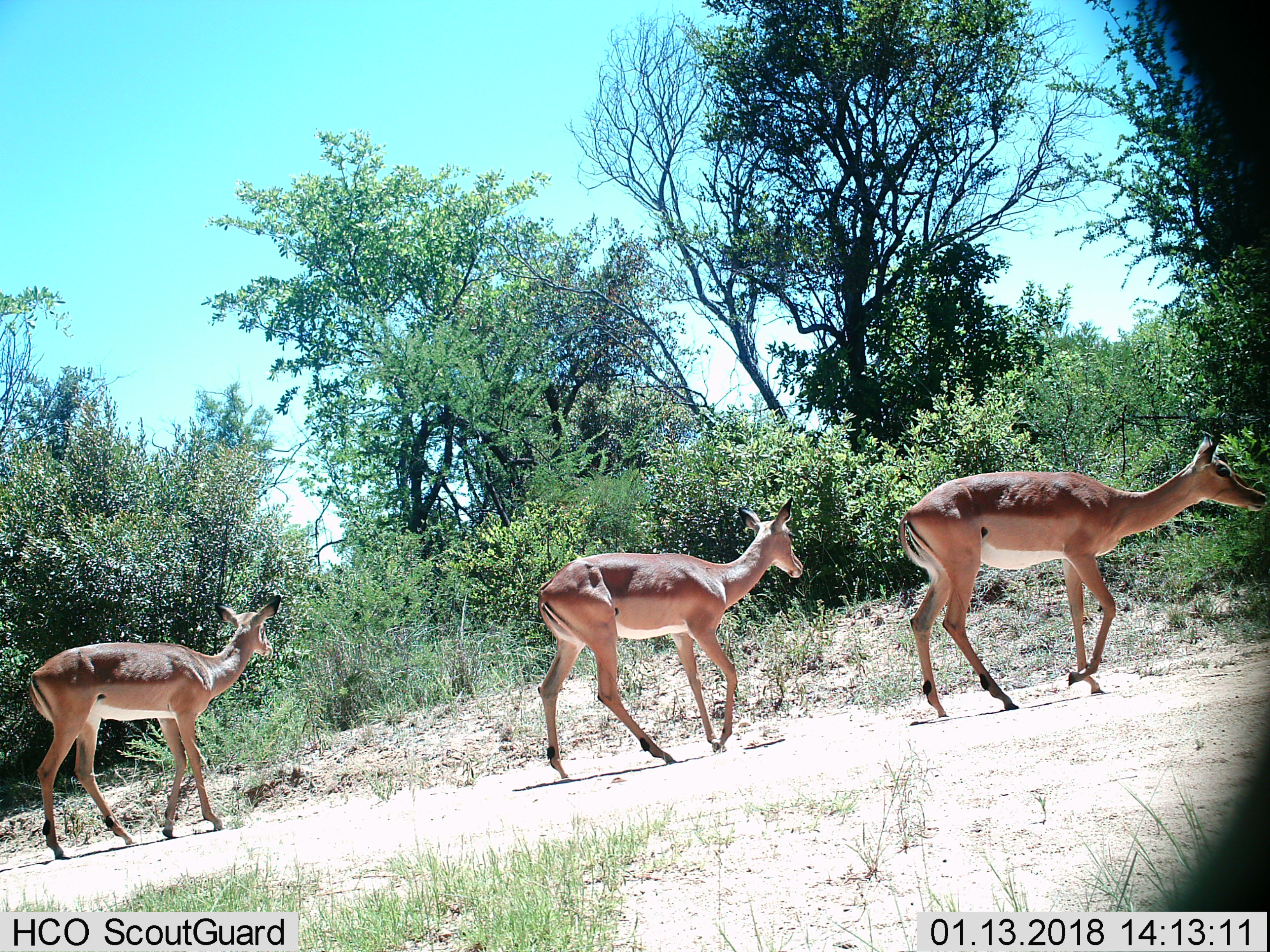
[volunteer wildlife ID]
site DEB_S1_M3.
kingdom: Animalia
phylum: Chordata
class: Mammalia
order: Artiodactyla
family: Bovidae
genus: Aepyceros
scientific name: Aepyceros melampus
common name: impala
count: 3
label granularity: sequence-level